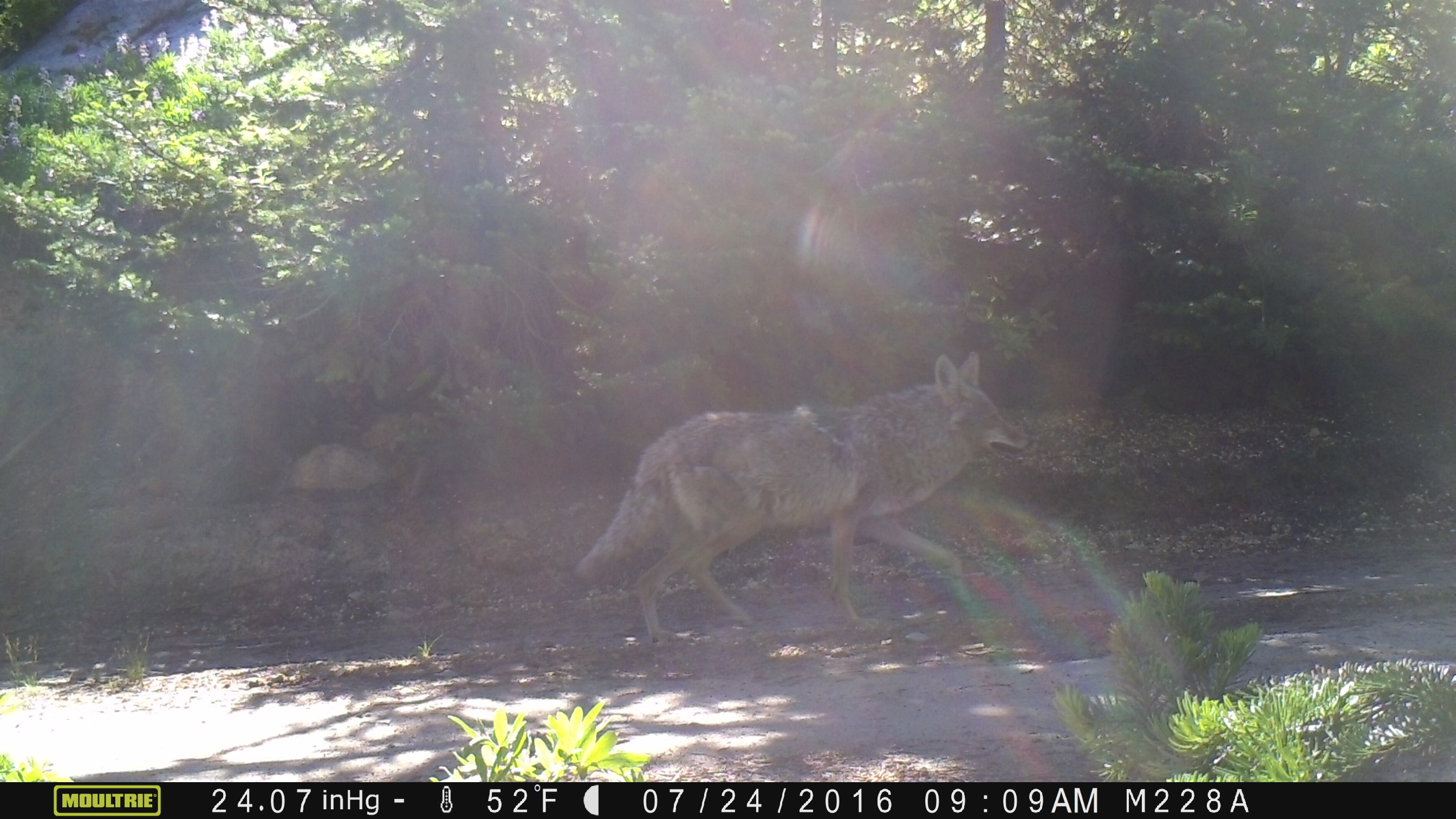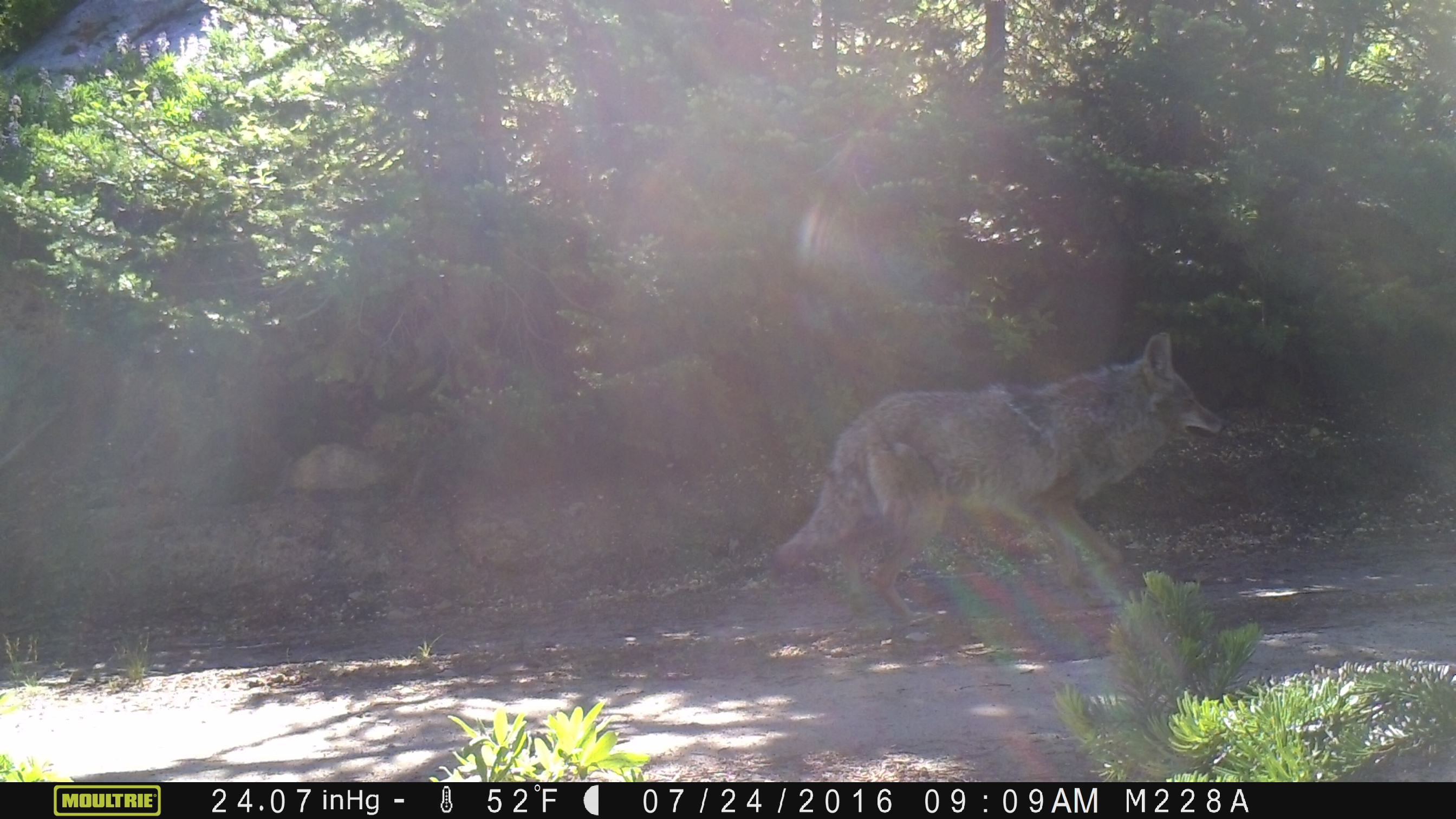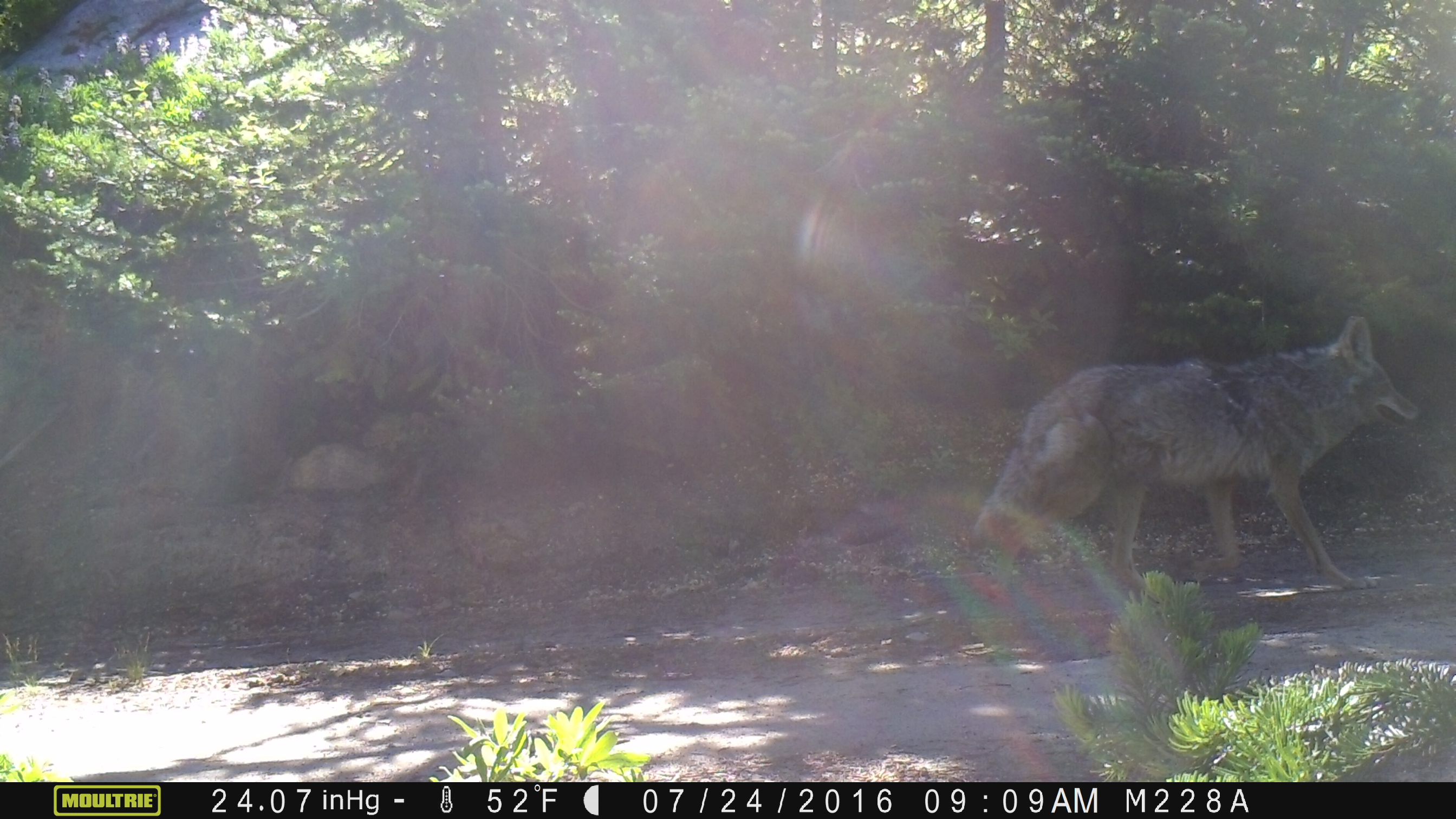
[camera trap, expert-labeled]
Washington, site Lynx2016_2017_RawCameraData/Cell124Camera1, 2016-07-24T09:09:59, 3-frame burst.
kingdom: Animalia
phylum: Chordata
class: Mammalia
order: Carnivora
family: Canidae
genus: Canis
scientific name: Canis latrans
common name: coyote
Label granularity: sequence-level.